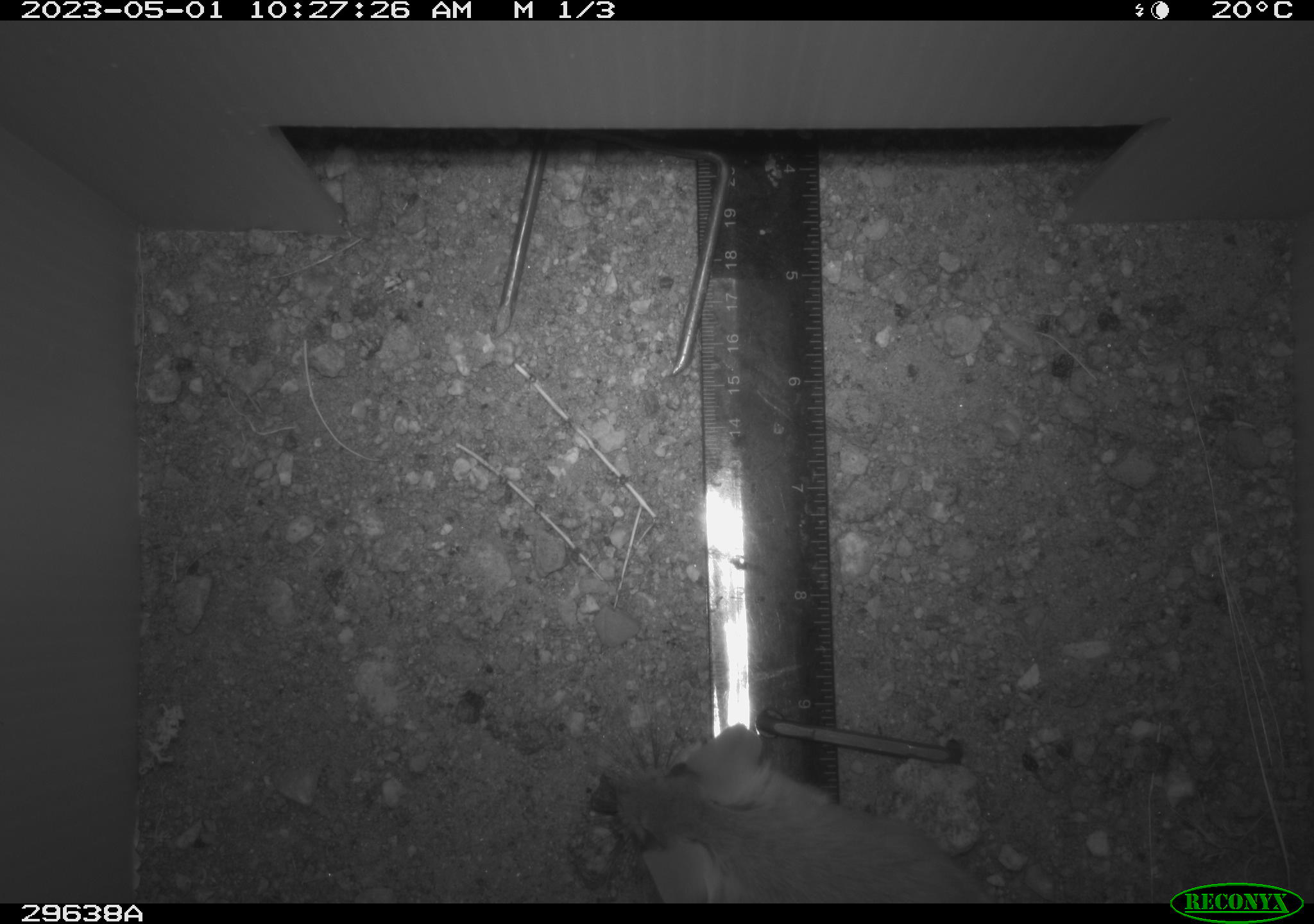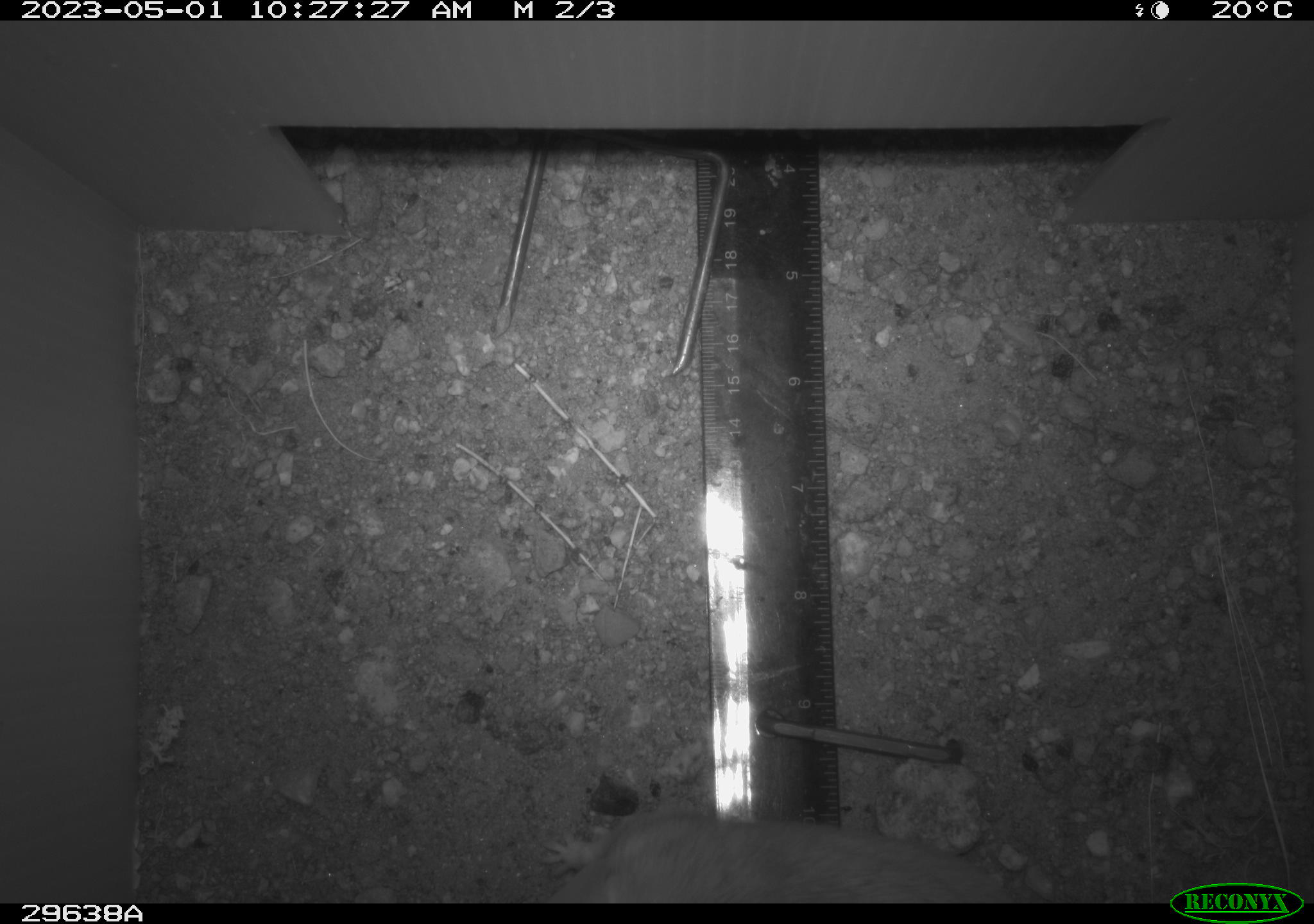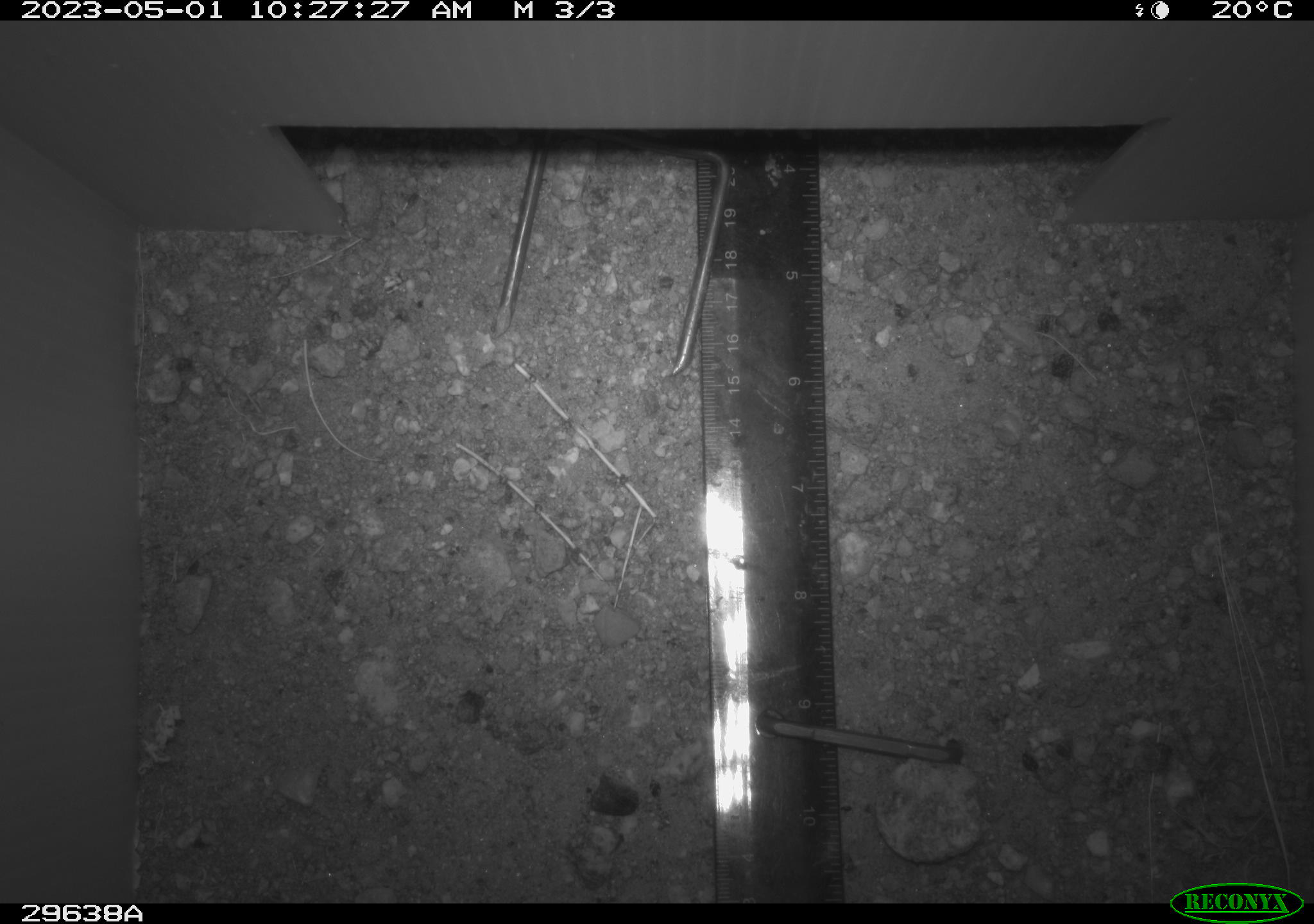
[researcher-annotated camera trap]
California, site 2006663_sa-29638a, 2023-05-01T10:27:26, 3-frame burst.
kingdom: Animalia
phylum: Chordata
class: Mammalia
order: Rodentia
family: Cricetidae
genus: Neotoma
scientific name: Neotoma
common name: pack rat or woodrat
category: neotoma species